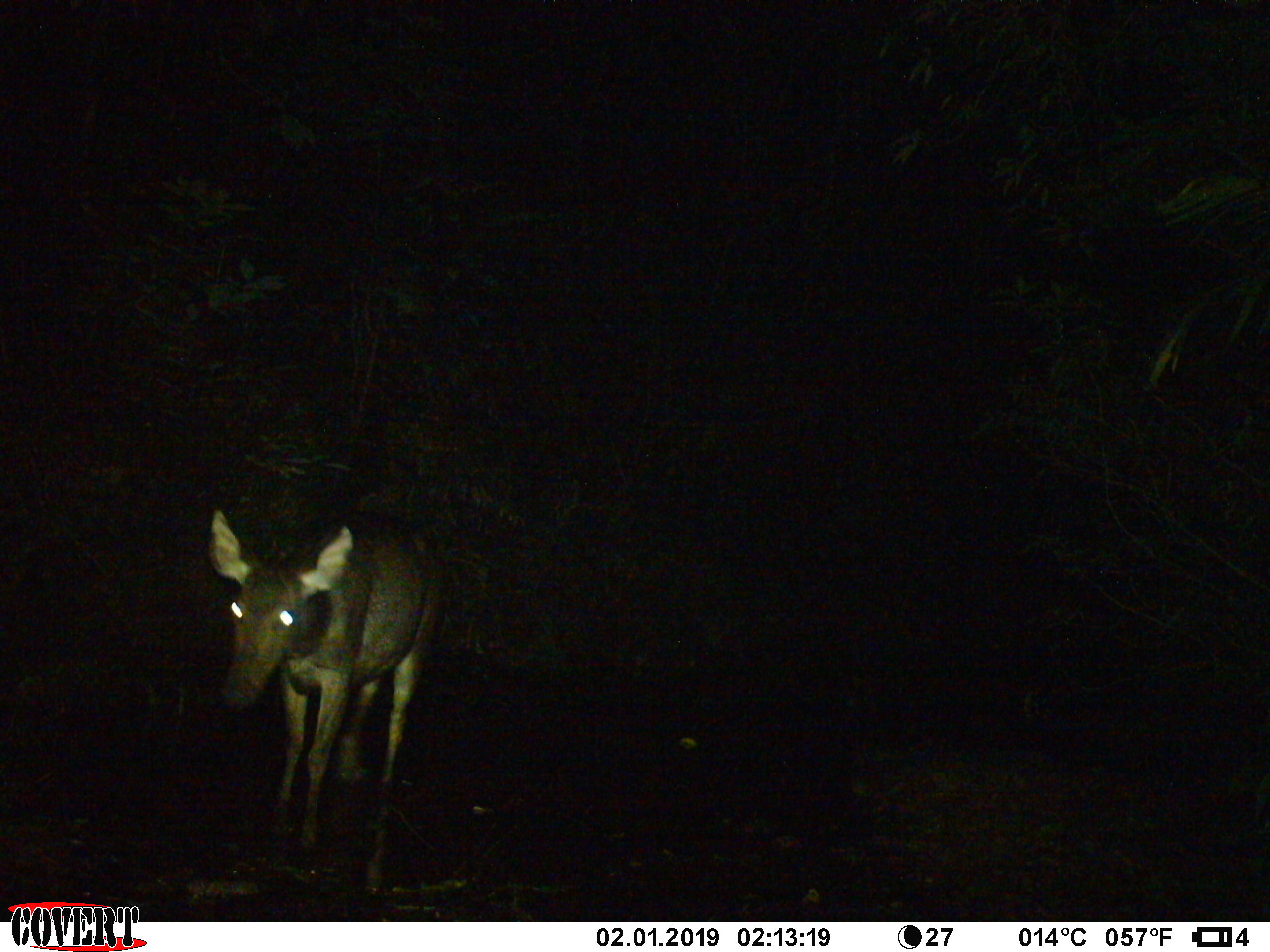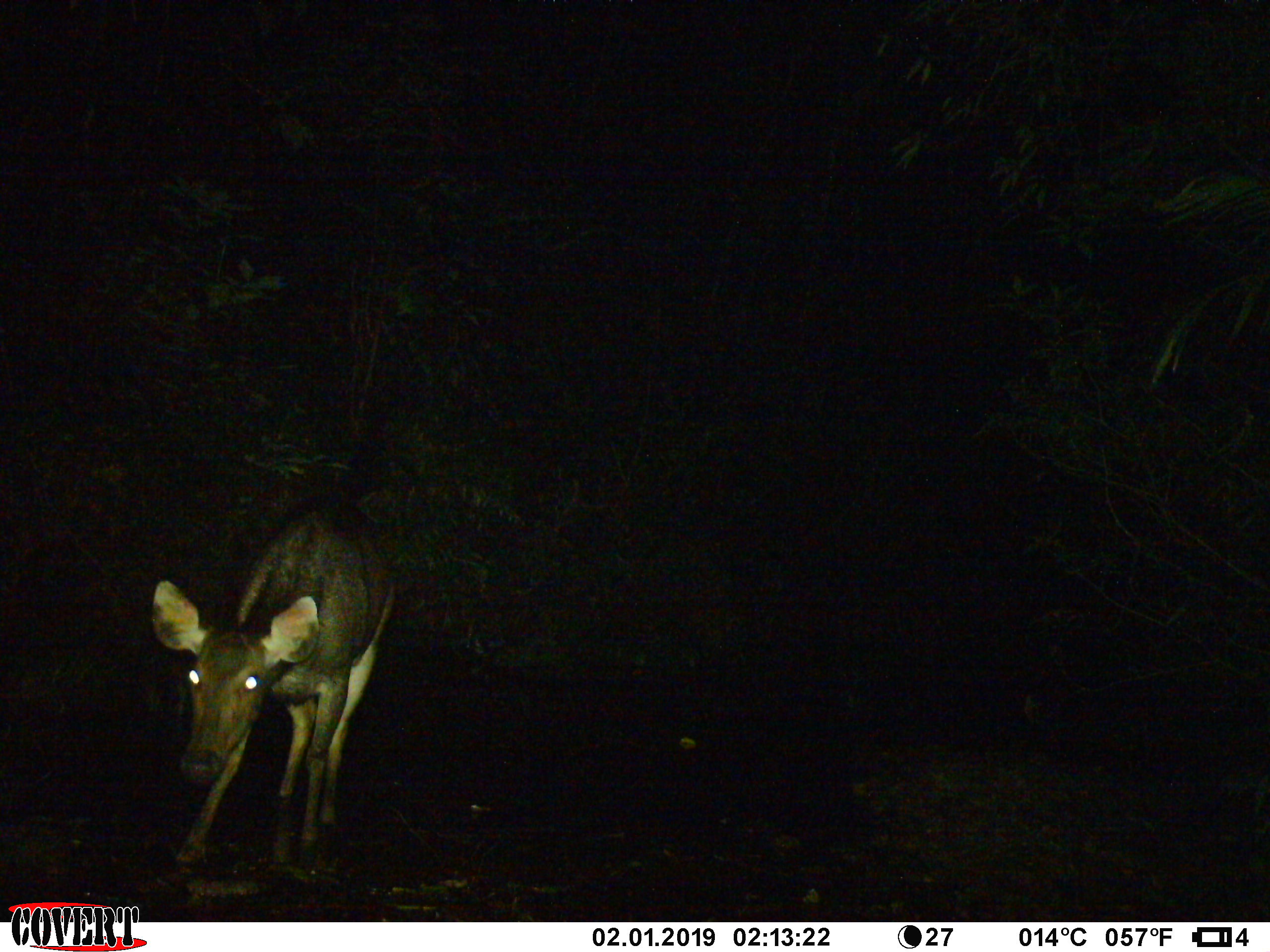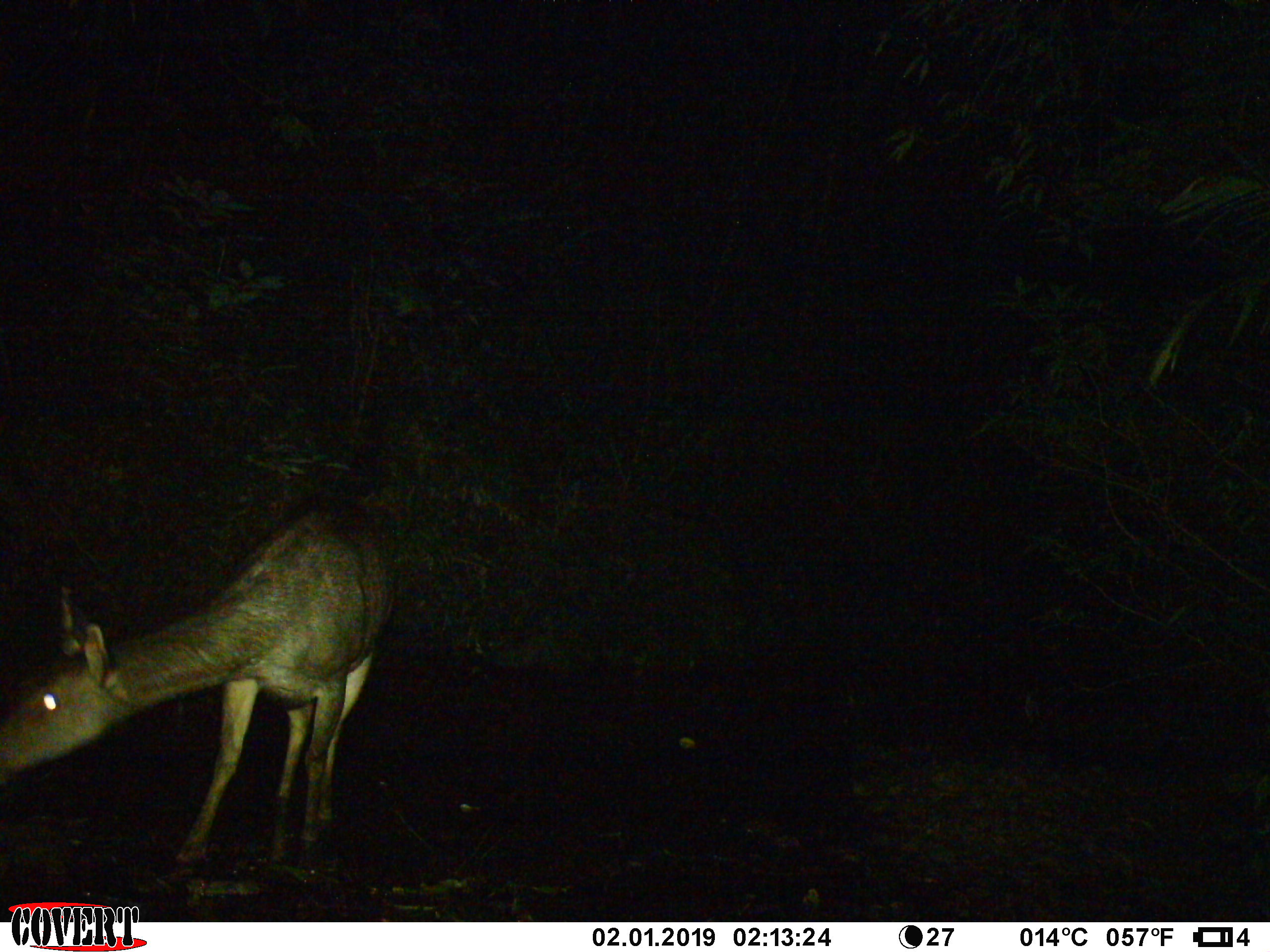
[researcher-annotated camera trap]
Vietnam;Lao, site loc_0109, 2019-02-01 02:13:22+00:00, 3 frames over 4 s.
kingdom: Animalia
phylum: Chordata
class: Mammalia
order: Artiodactyla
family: Cervidae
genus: Rusa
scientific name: Rusa unicolor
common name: sambar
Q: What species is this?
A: Sambar (Rusa unicolor).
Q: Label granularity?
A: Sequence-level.